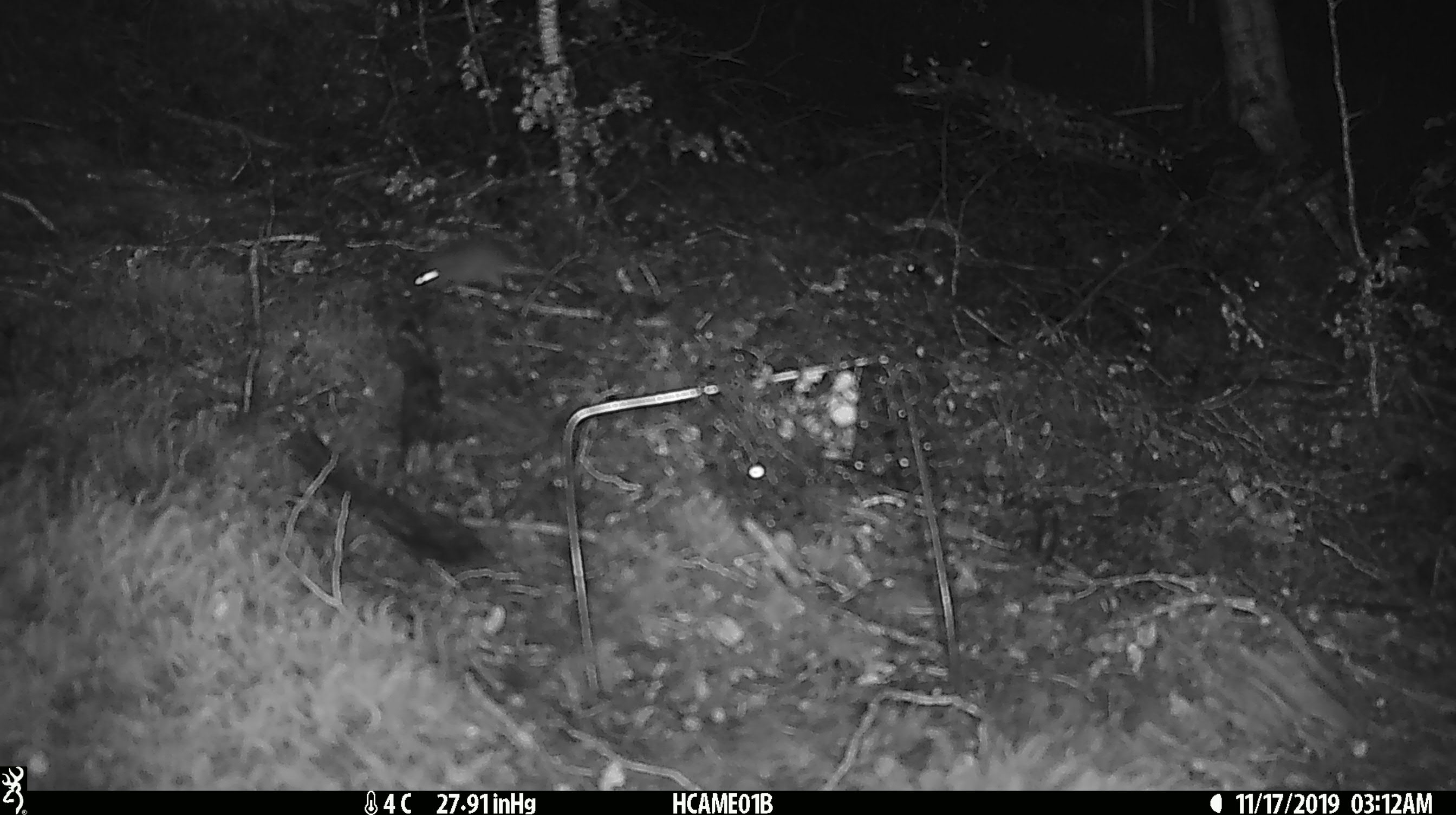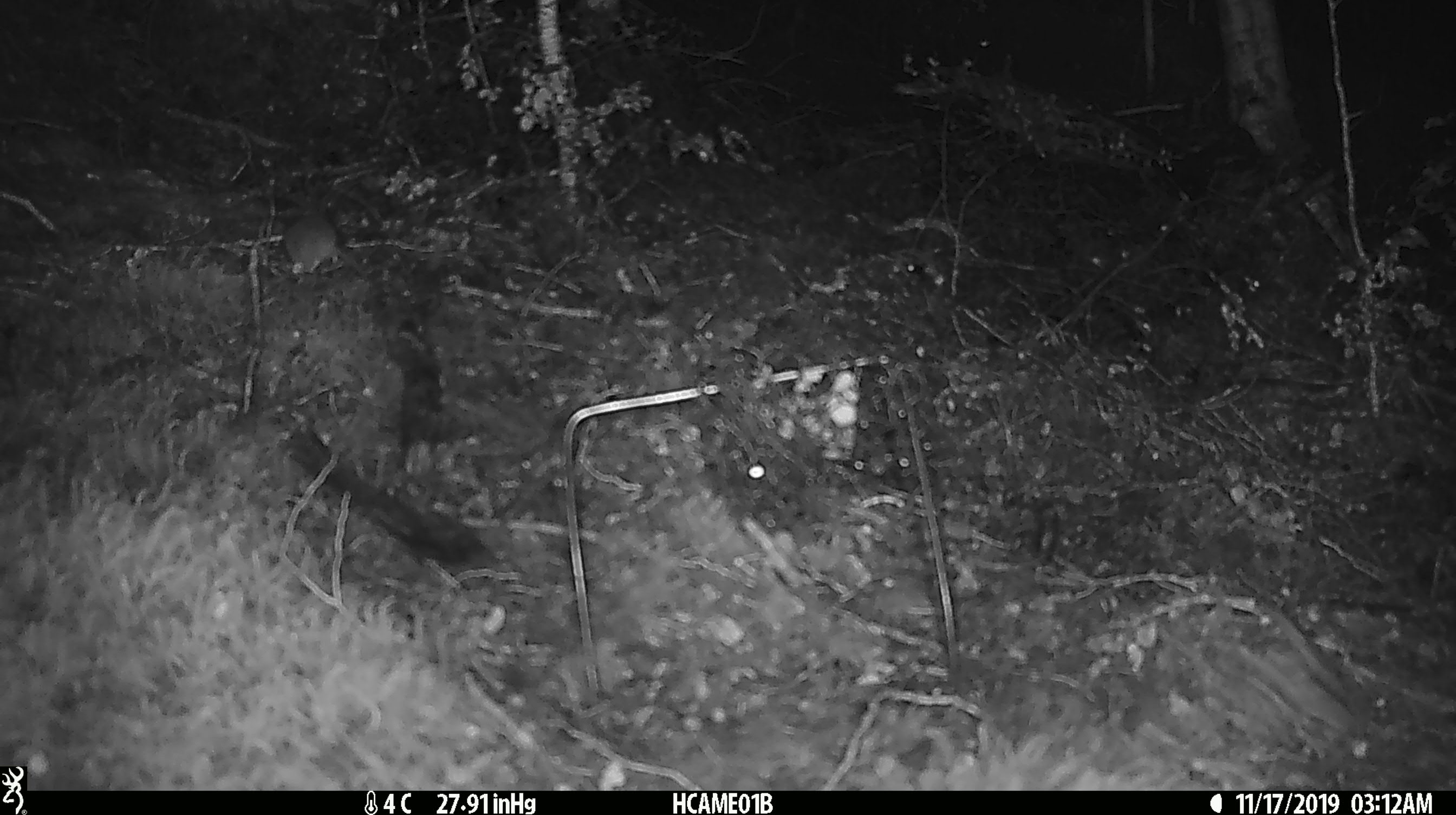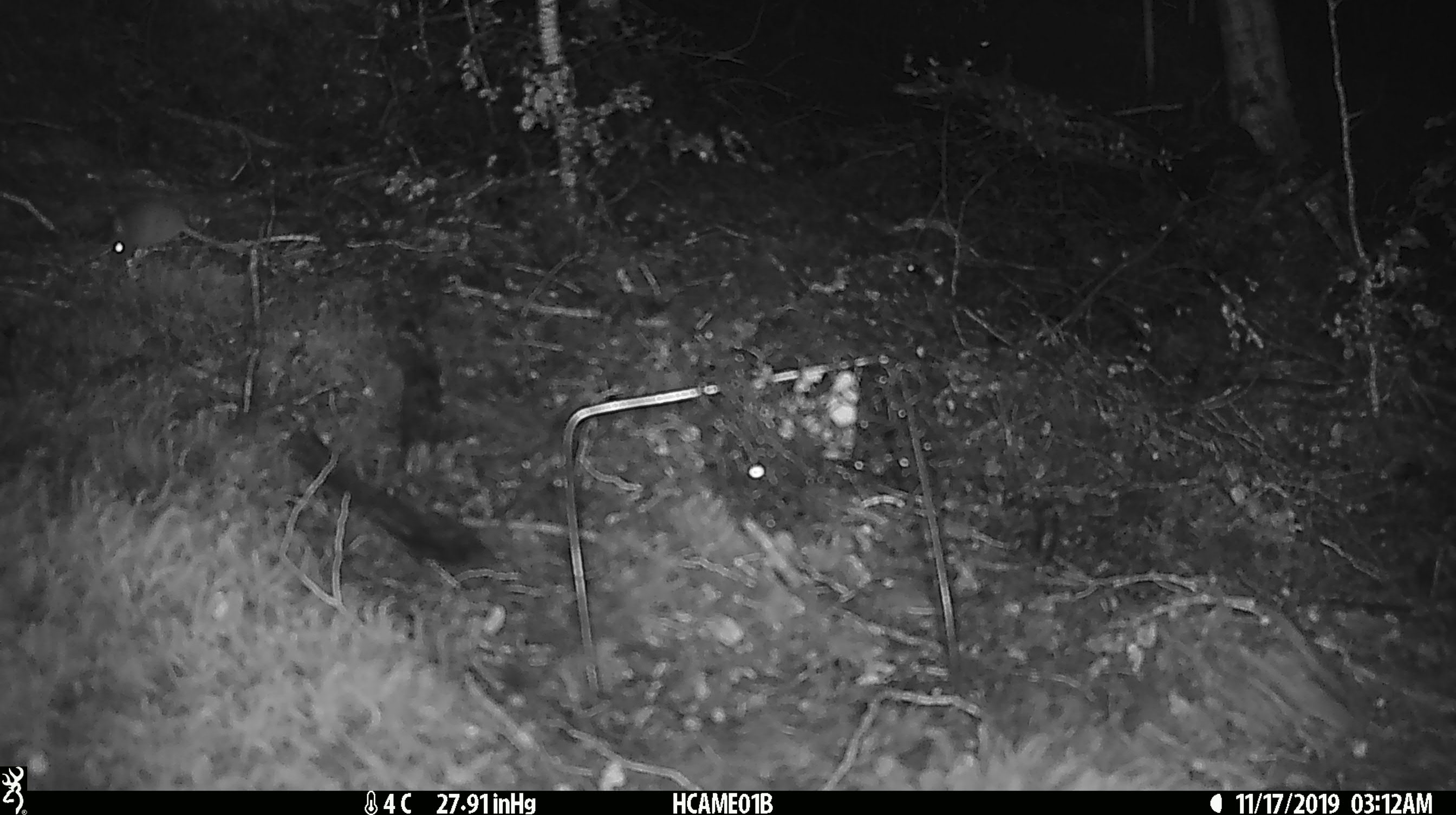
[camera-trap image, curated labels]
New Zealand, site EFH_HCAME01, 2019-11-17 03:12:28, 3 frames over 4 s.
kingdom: Animalia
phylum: Chordata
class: Mammalia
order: Rodentia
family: Muridae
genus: Mus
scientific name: Mus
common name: mouse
Mouse (Mus).